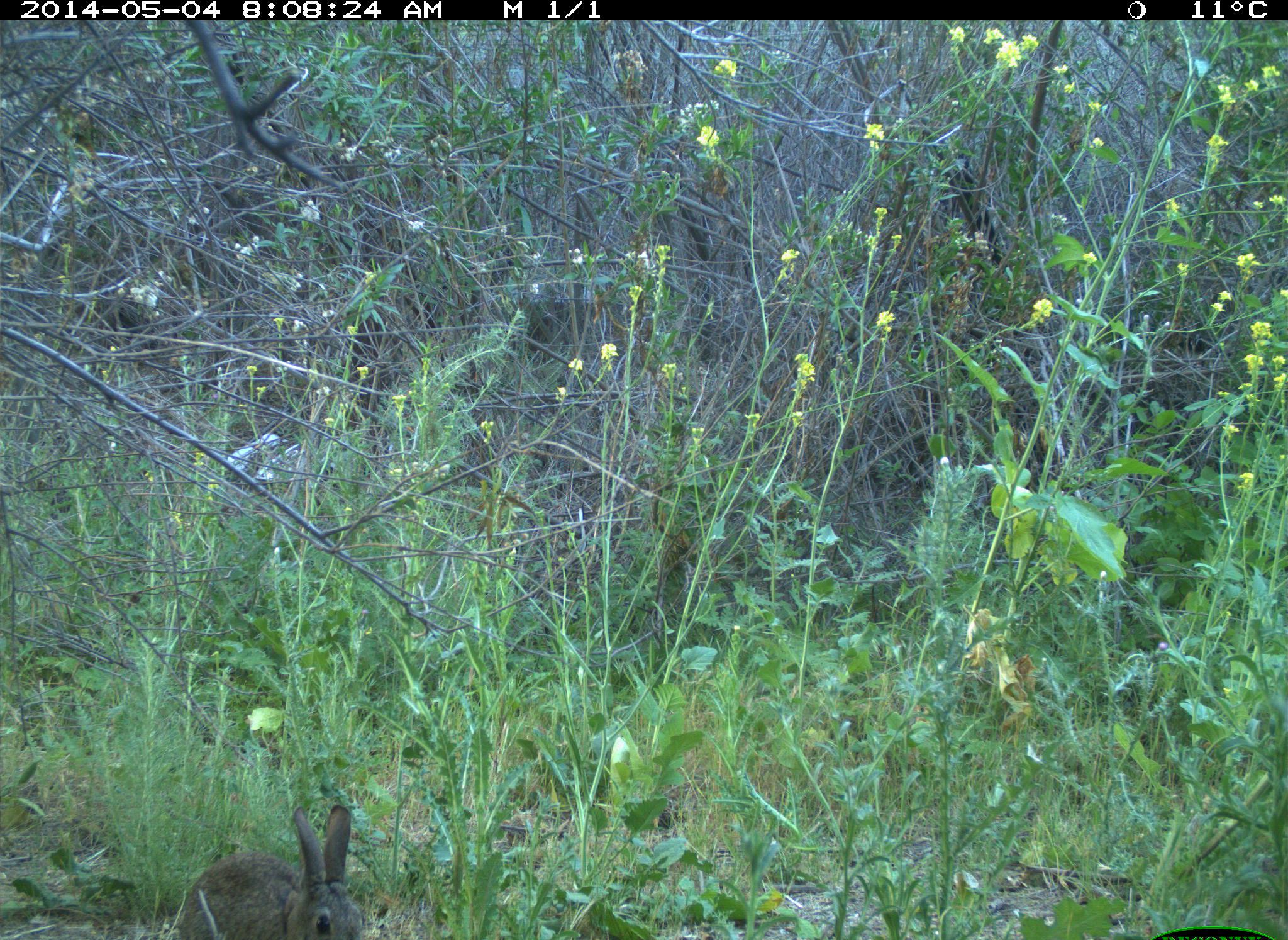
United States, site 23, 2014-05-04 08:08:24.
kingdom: Animalia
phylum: Chordata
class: Mammalia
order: Lagomorpha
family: Leporidae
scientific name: Leporidae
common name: rabbits and hares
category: rabbit